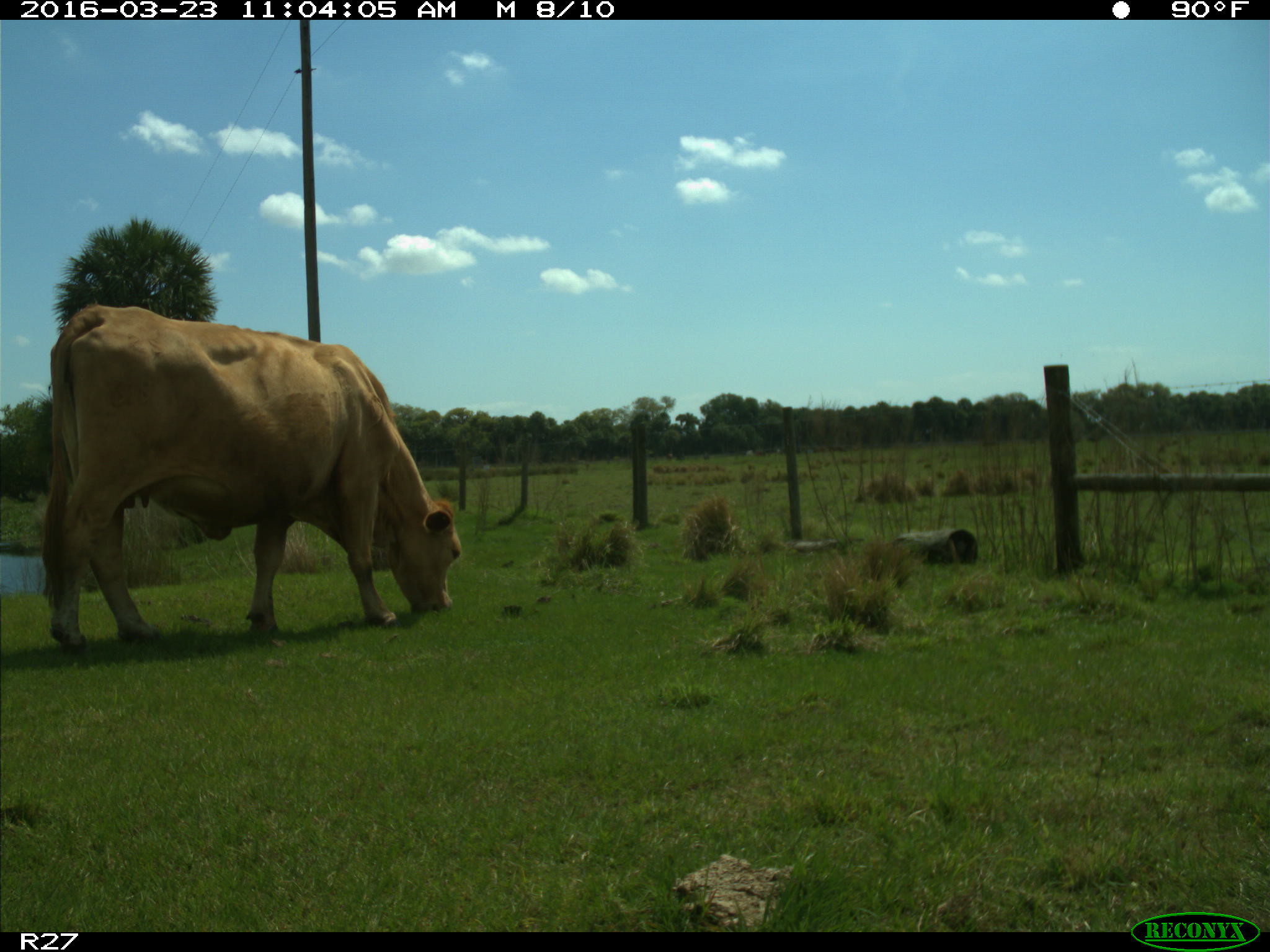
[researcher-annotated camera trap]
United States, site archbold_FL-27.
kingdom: Animalia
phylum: Chordata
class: Mammalia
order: Artiodactyla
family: Bovidae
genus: Bos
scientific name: Bos taurus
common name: domestic cow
Bos taurus (domestic cow).